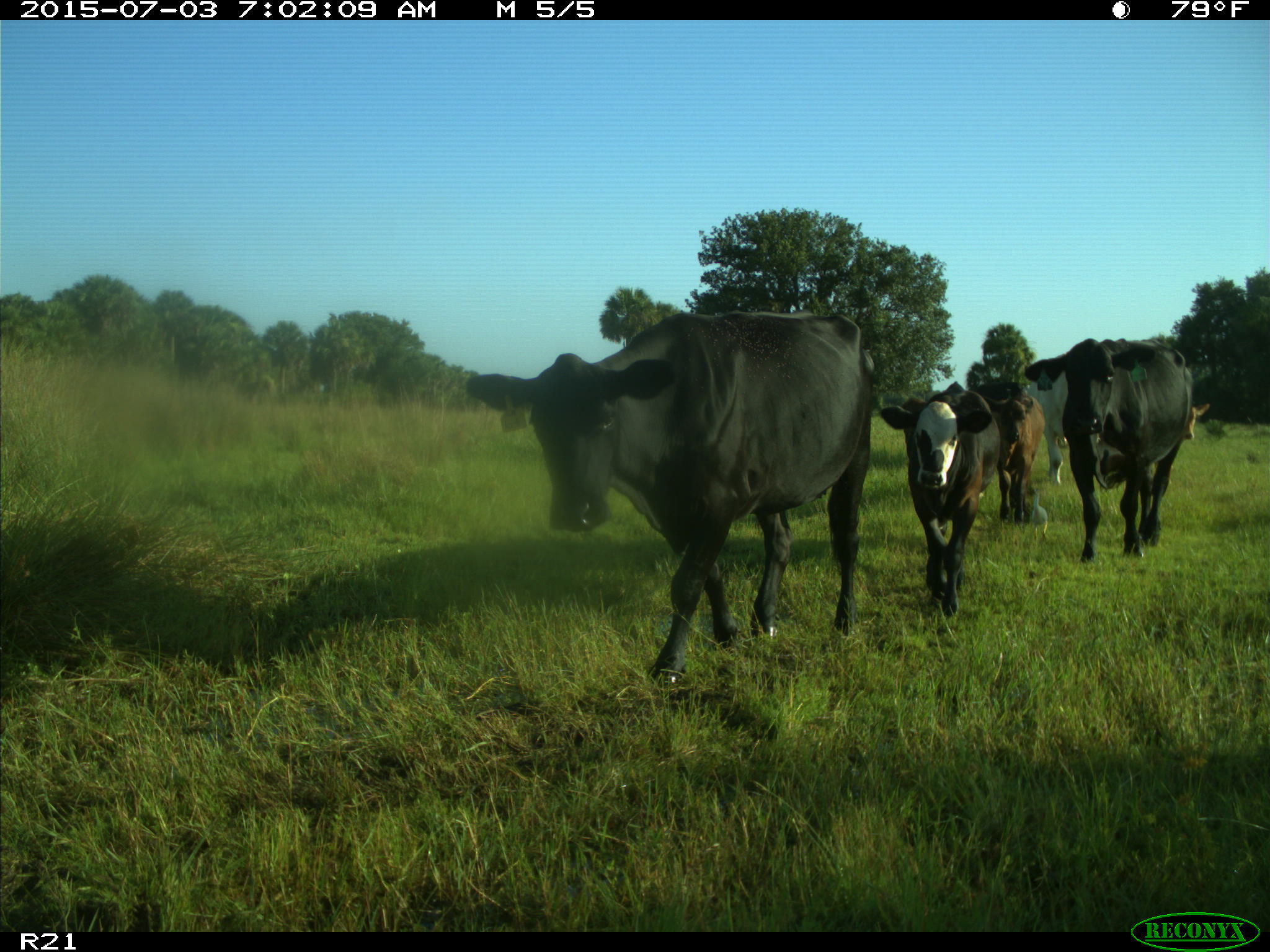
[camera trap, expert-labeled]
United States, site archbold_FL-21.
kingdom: Animalia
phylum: Chordata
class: Mammalia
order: Artiodactyla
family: Bovidae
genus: Bos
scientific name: Bos taurus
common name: domestic cow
Bos taurus (domestic cow).